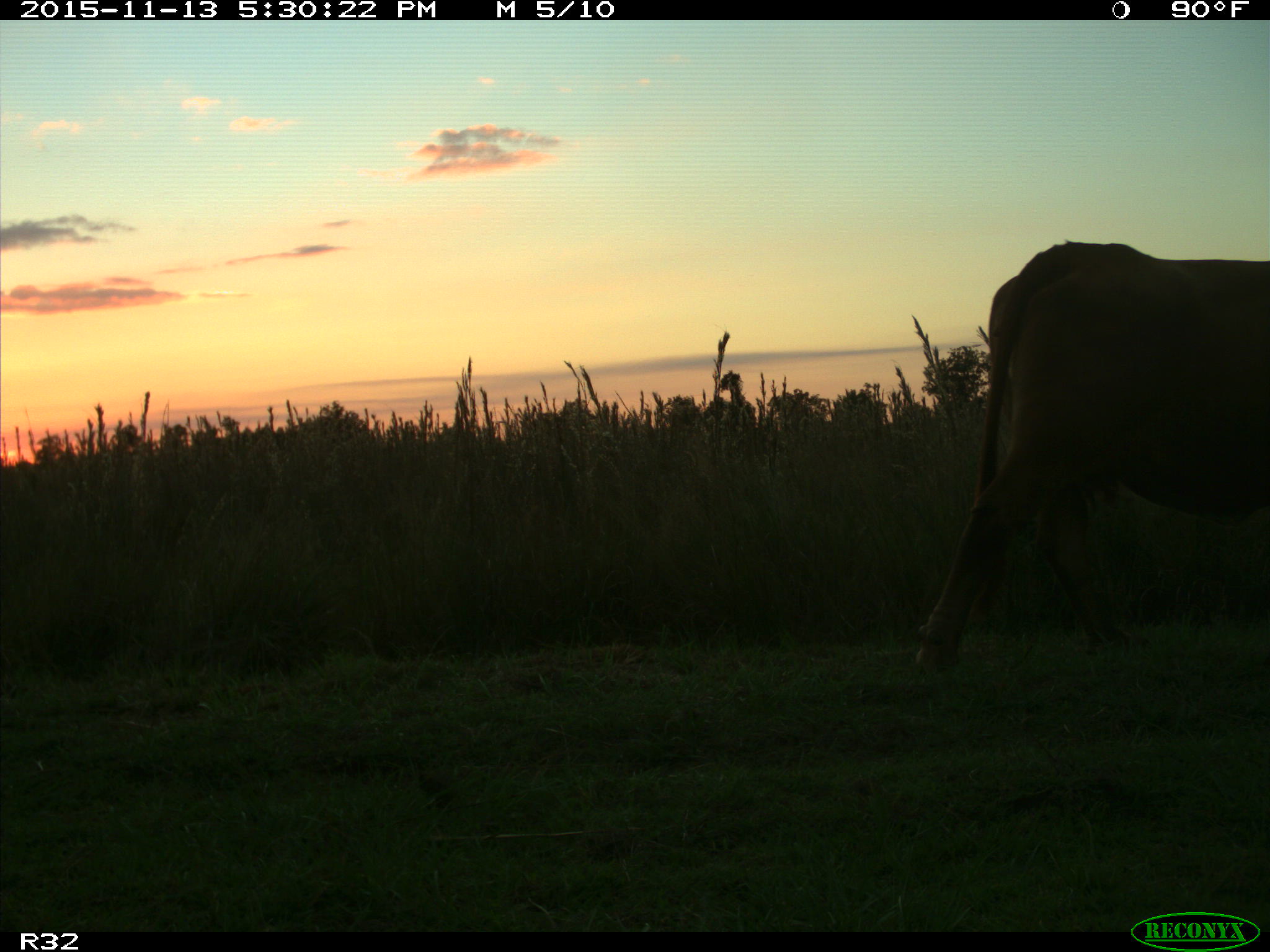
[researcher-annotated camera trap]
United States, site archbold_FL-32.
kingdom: Animalia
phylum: Chordata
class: Mammalia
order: Artiodactyla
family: Bovidae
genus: Bos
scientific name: Bos taurus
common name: domestic cow